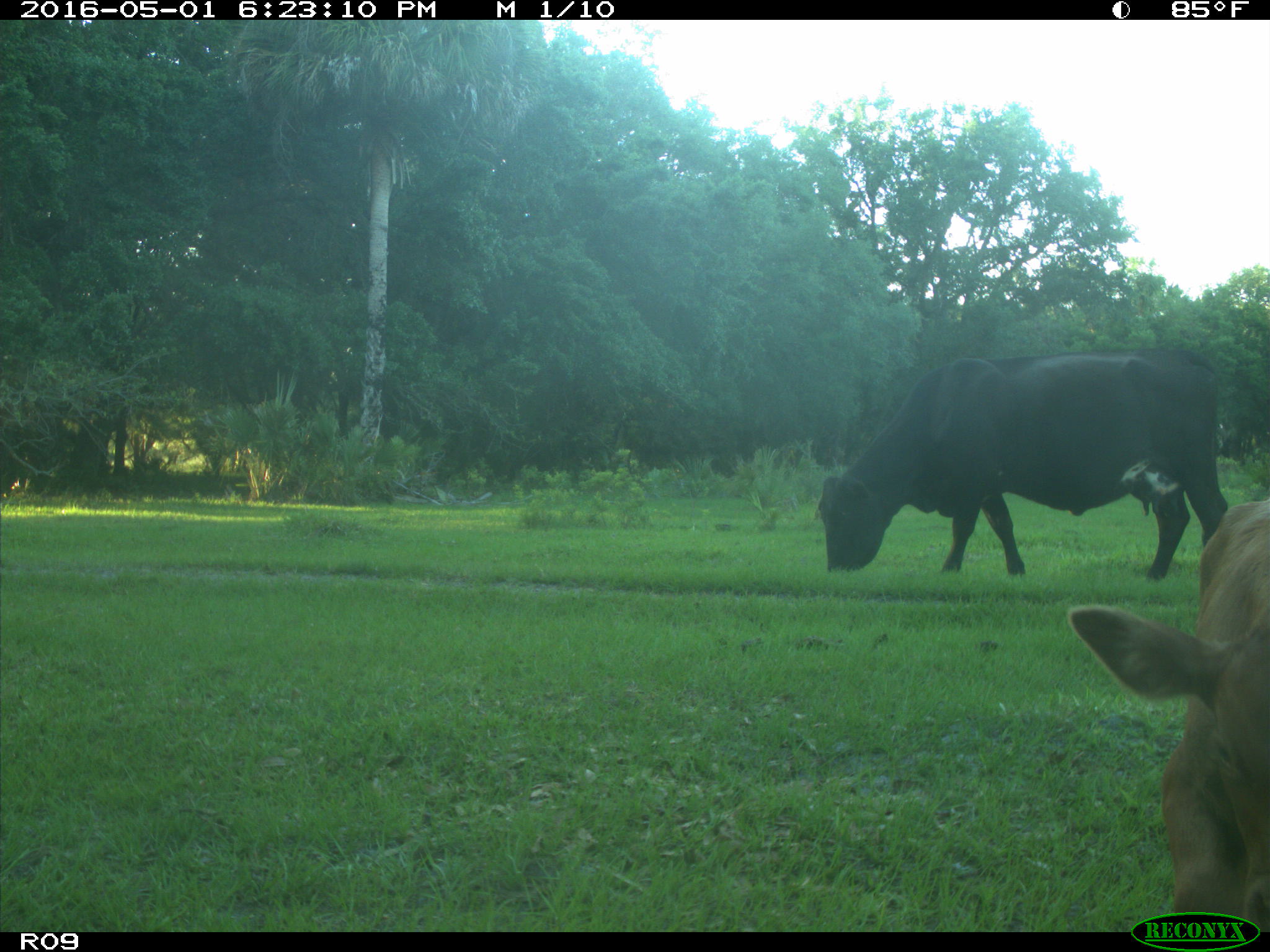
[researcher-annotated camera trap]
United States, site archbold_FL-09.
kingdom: Animalia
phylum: Chordata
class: Mammalia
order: Artiodactyla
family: Bovidae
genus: Bos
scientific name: Bos taurus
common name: domestic cow